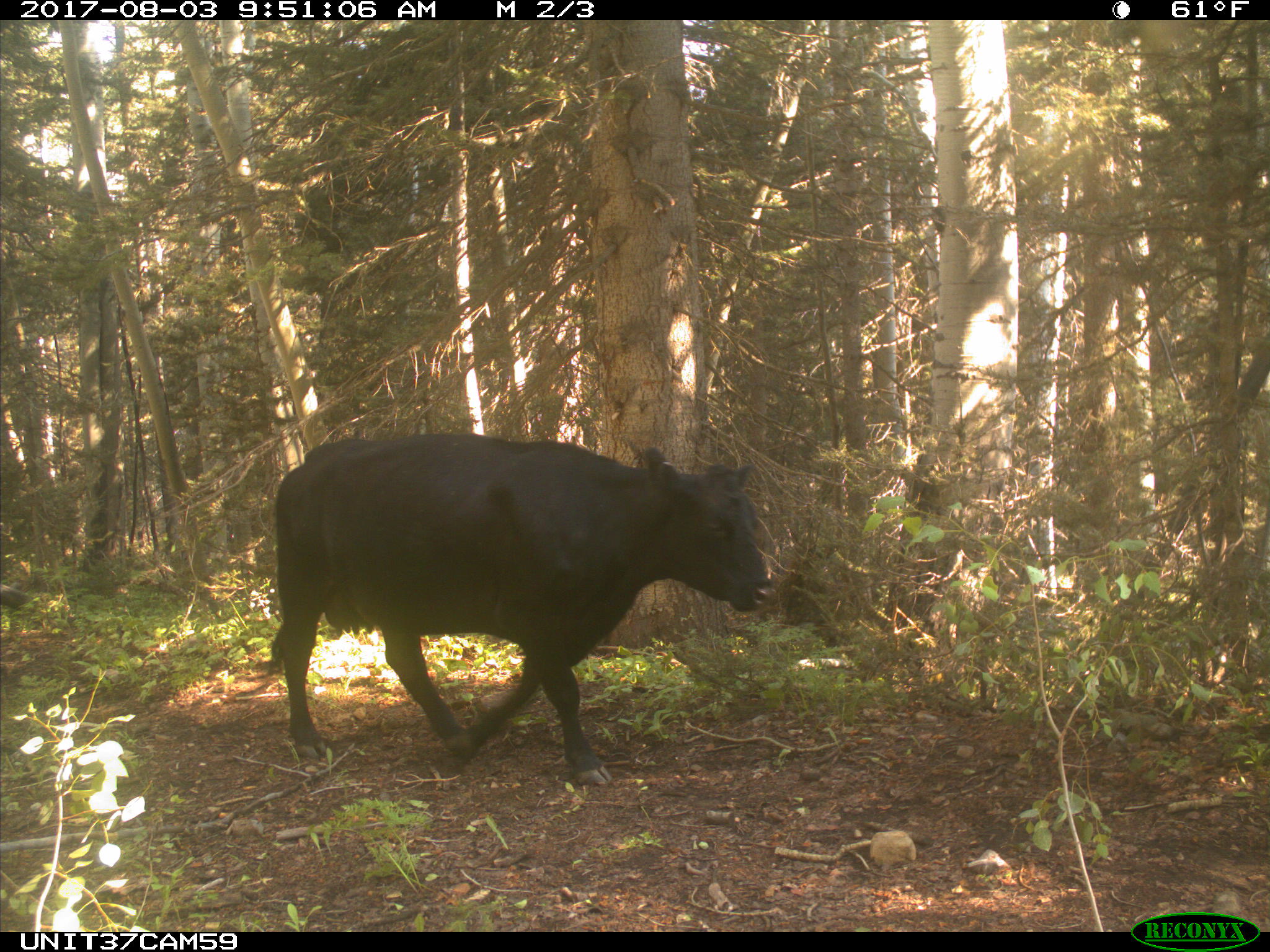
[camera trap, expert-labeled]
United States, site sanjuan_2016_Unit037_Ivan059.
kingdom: Animalia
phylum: Chordata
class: Mammalia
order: Artiodactyla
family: Bovidae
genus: Bos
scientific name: Bos taurus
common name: domestic cow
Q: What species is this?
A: Bos taurus (domestic cow).